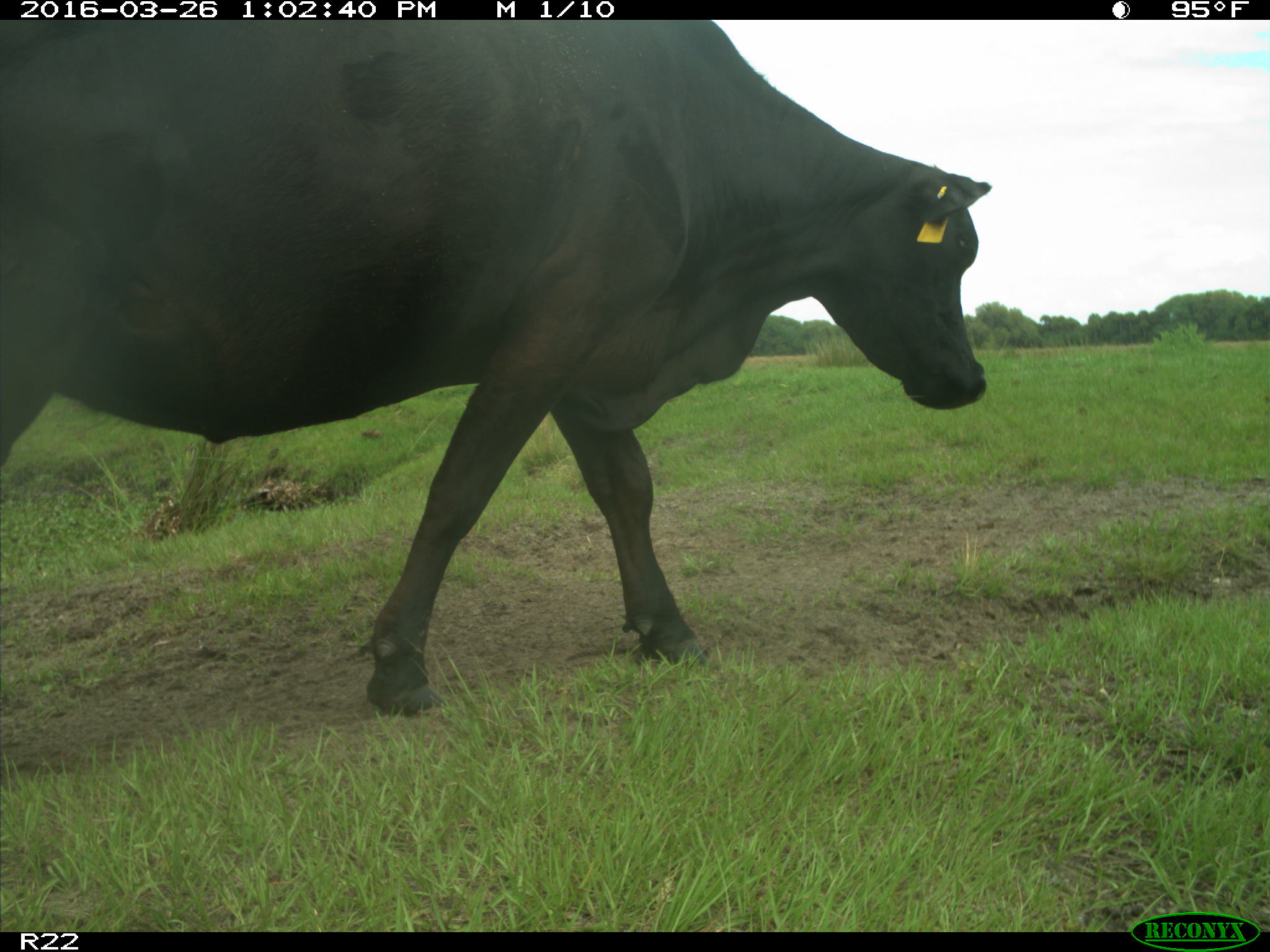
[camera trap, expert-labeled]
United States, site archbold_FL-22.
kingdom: Animalia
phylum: Chordata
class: Mammalia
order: Artiodactyla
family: Bovidae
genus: Bos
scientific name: Bos taurus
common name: domestic cow